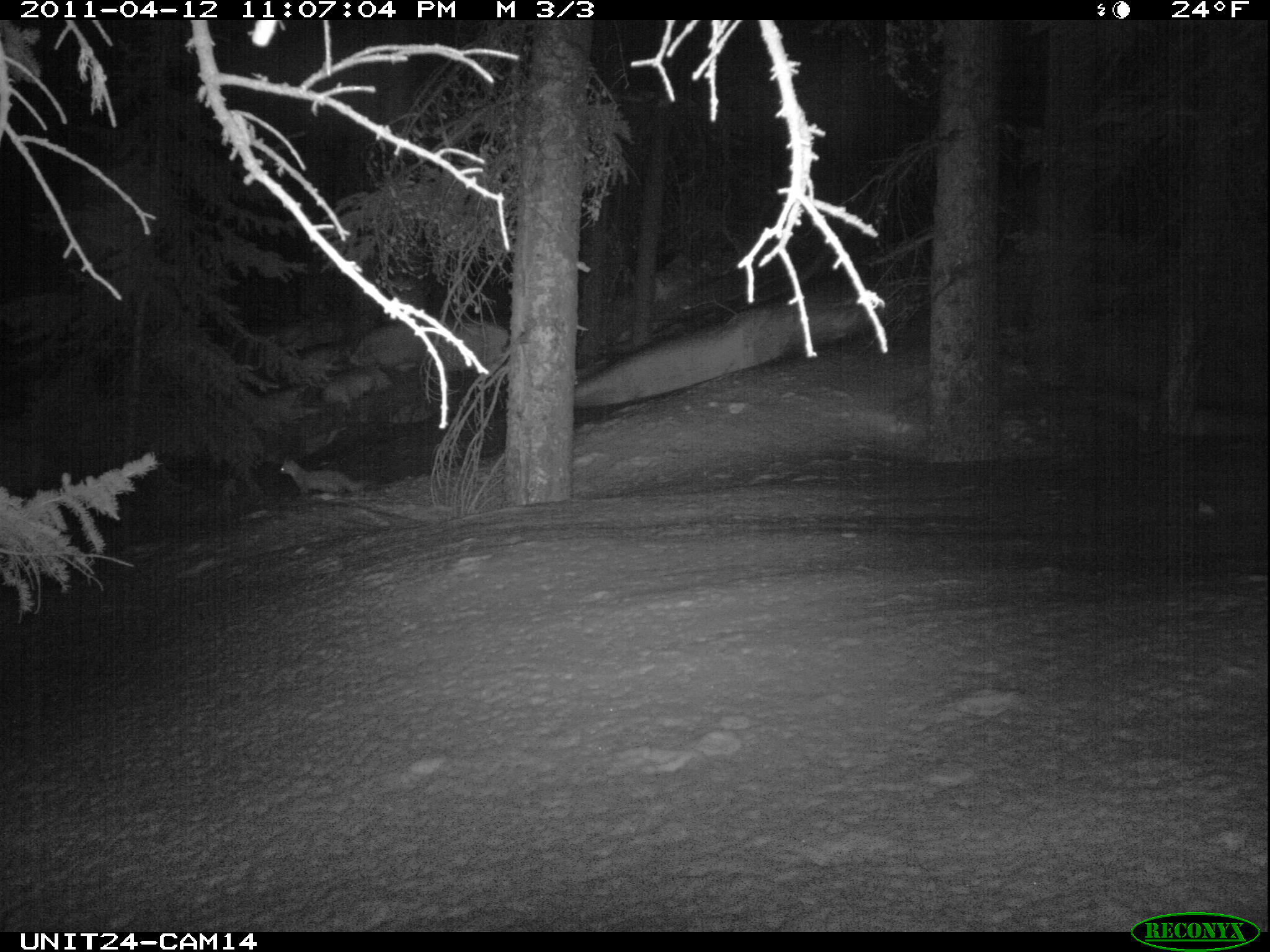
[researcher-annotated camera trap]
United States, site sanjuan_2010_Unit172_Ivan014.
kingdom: Animalia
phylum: Chordata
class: Mammalia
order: Carnivora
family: Mustelidae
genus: Martes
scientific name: Martes americana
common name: american marten